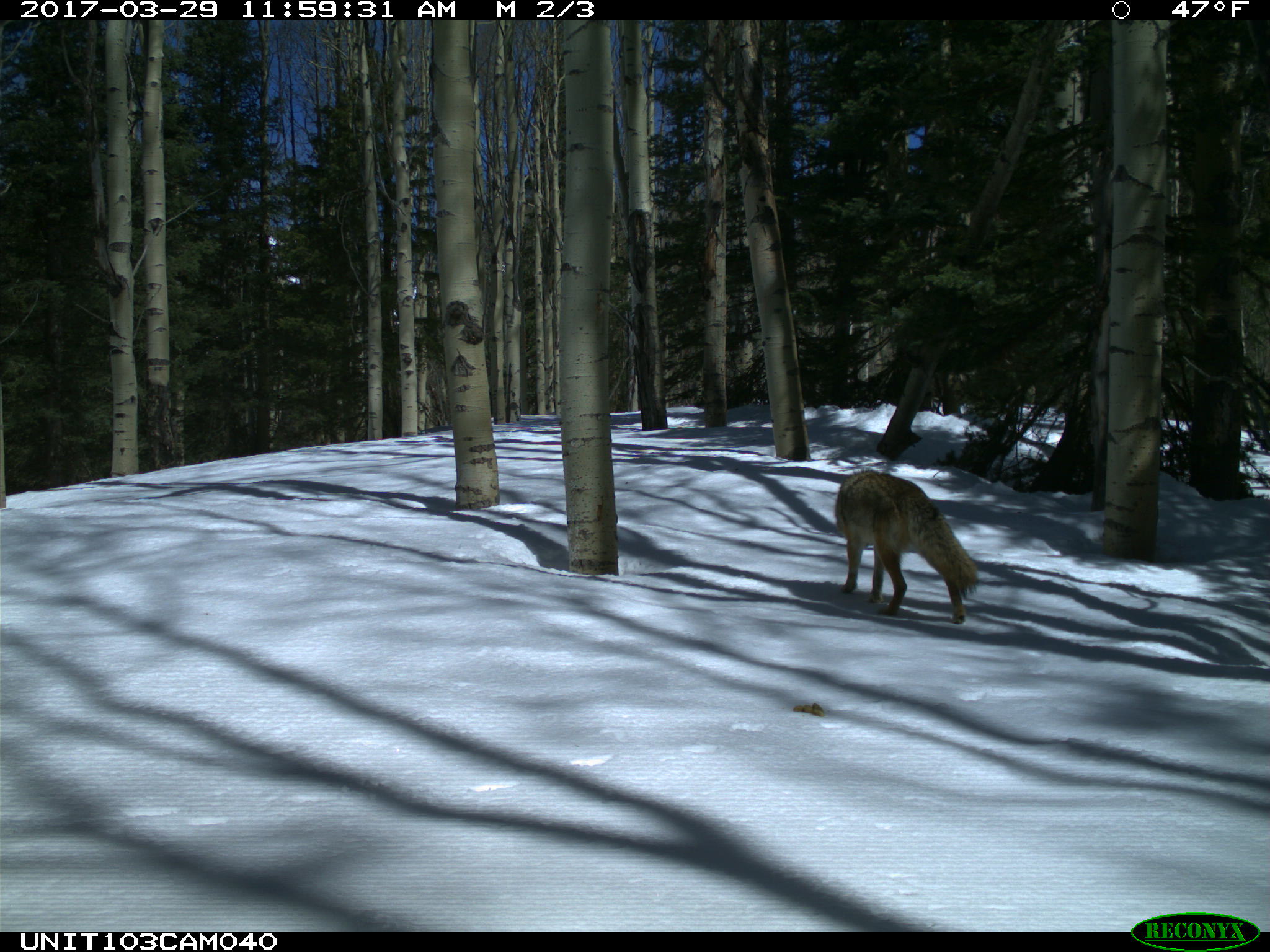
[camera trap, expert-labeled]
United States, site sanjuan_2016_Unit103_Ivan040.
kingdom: Animalia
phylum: Chordata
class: Mammalia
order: Carnivora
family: Canidae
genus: Canis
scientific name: Canis latrans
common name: coyote